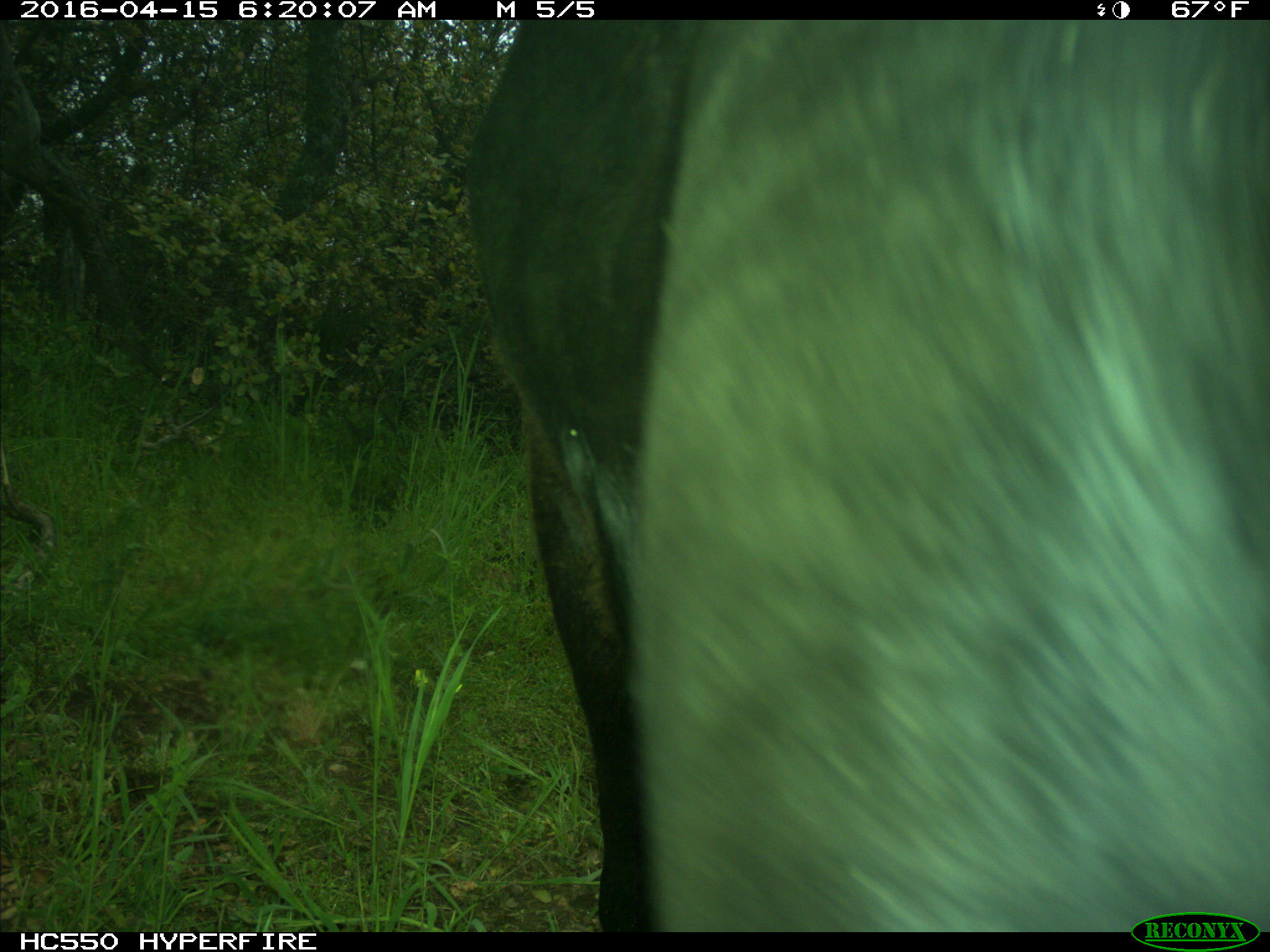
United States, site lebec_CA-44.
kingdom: Animalia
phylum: Chordata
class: Mammalia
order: Artiodactyla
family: Bovidae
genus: Bos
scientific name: Bos taurus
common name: domestic cow